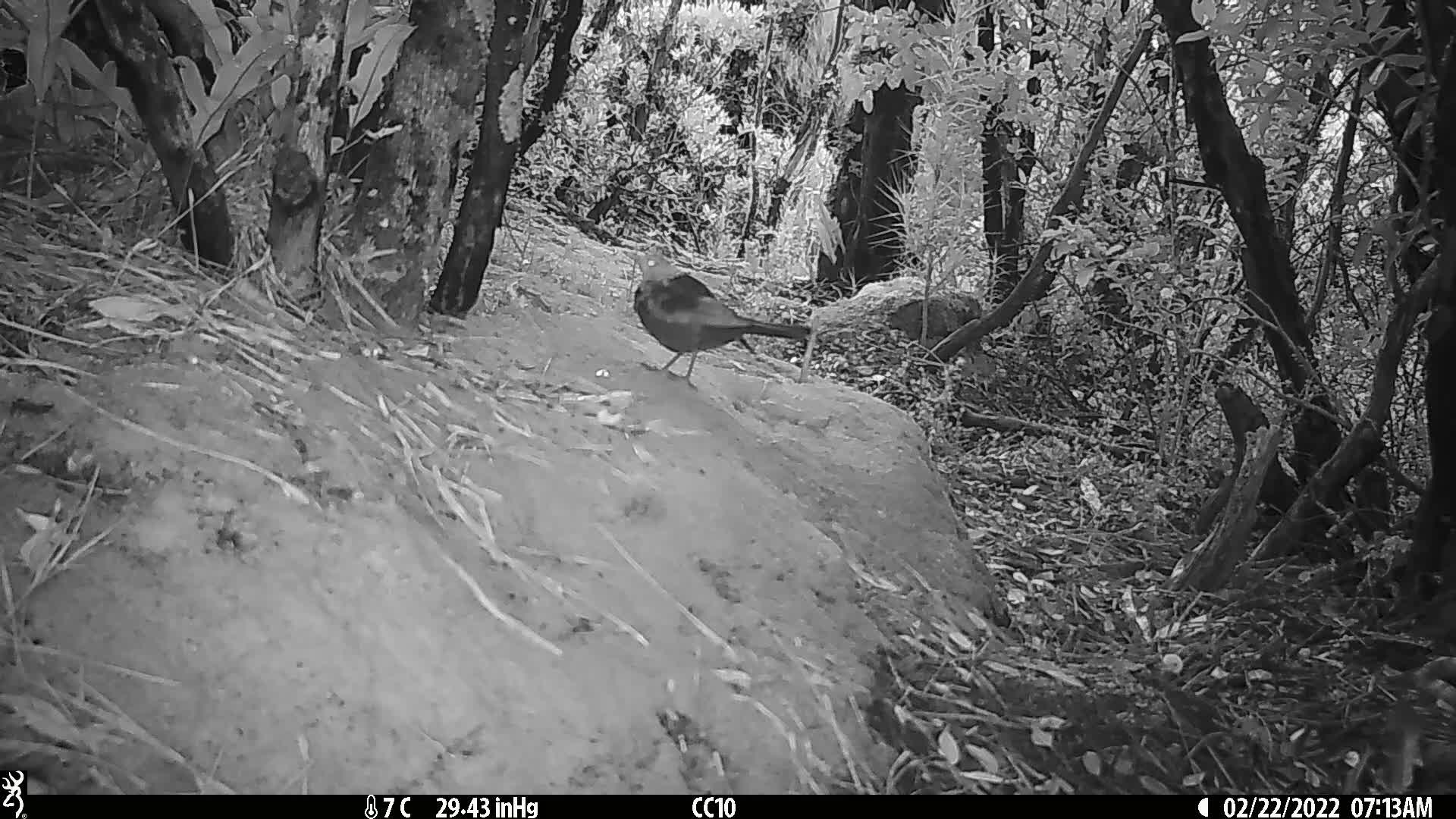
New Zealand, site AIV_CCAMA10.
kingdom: Animalia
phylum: Chordata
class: Aves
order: Passeriformes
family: Turdidae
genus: Turdus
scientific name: Turdus merula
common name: eurasian blackbird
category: blackbird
Blackbird (eurasian blackbird) (Turdus merula).